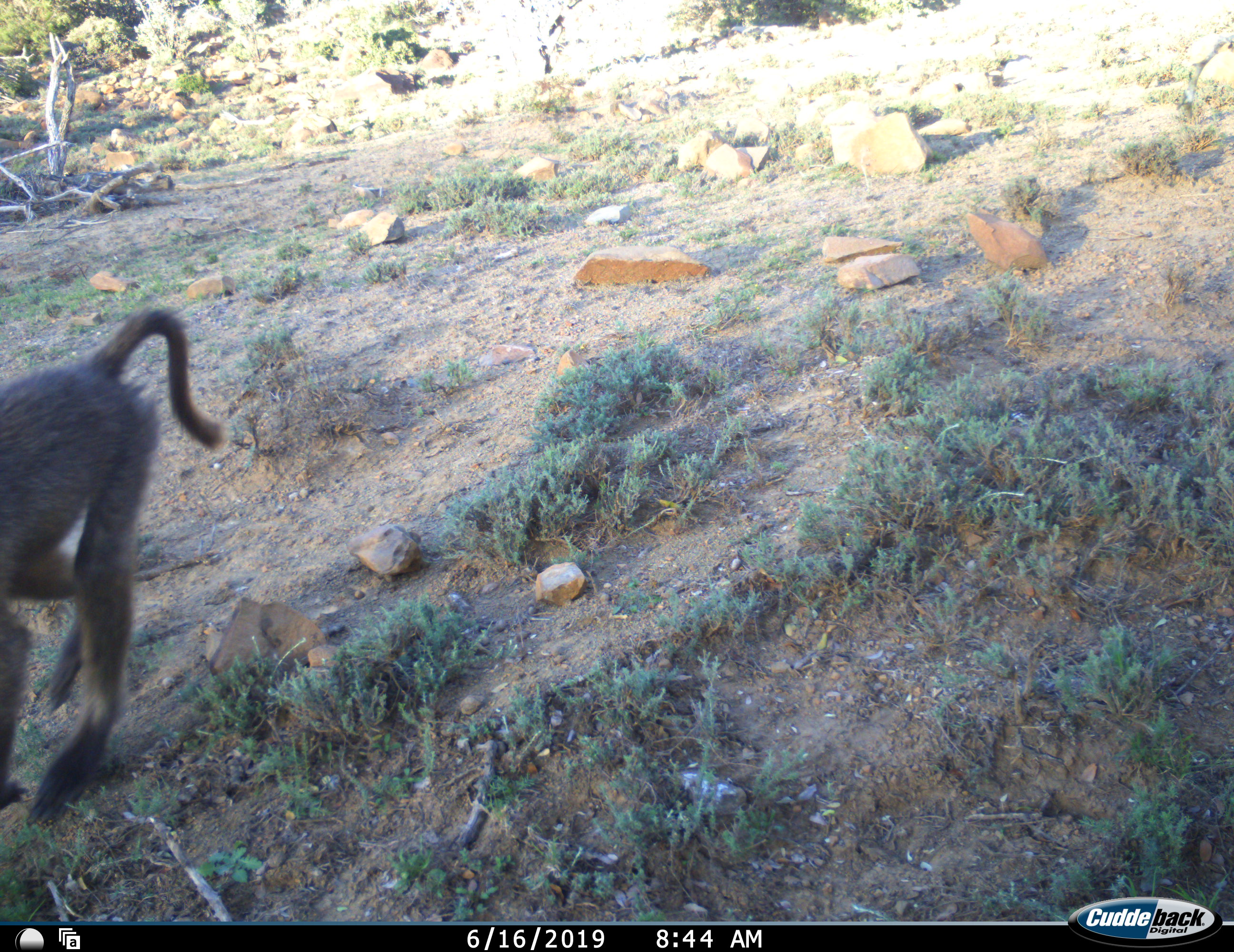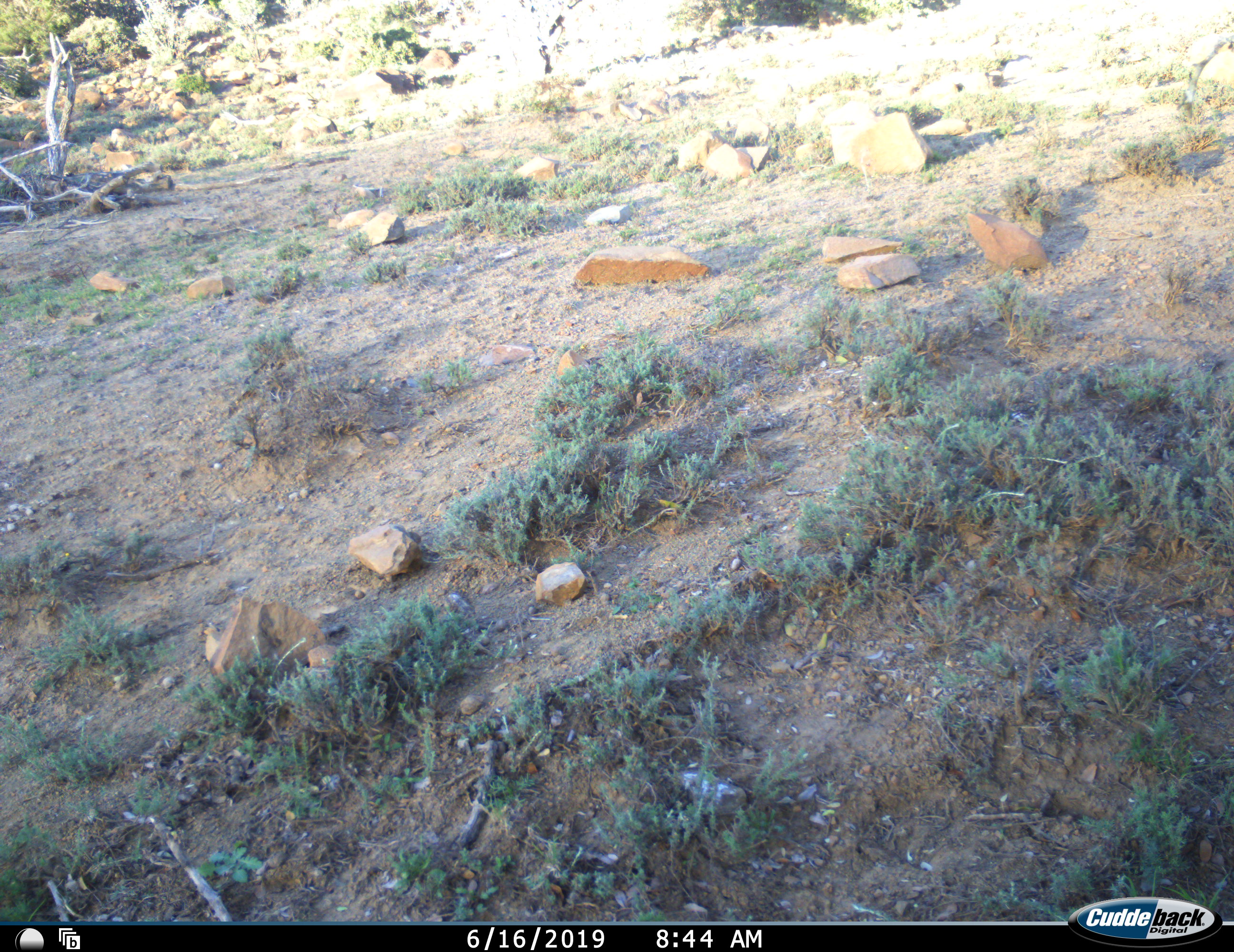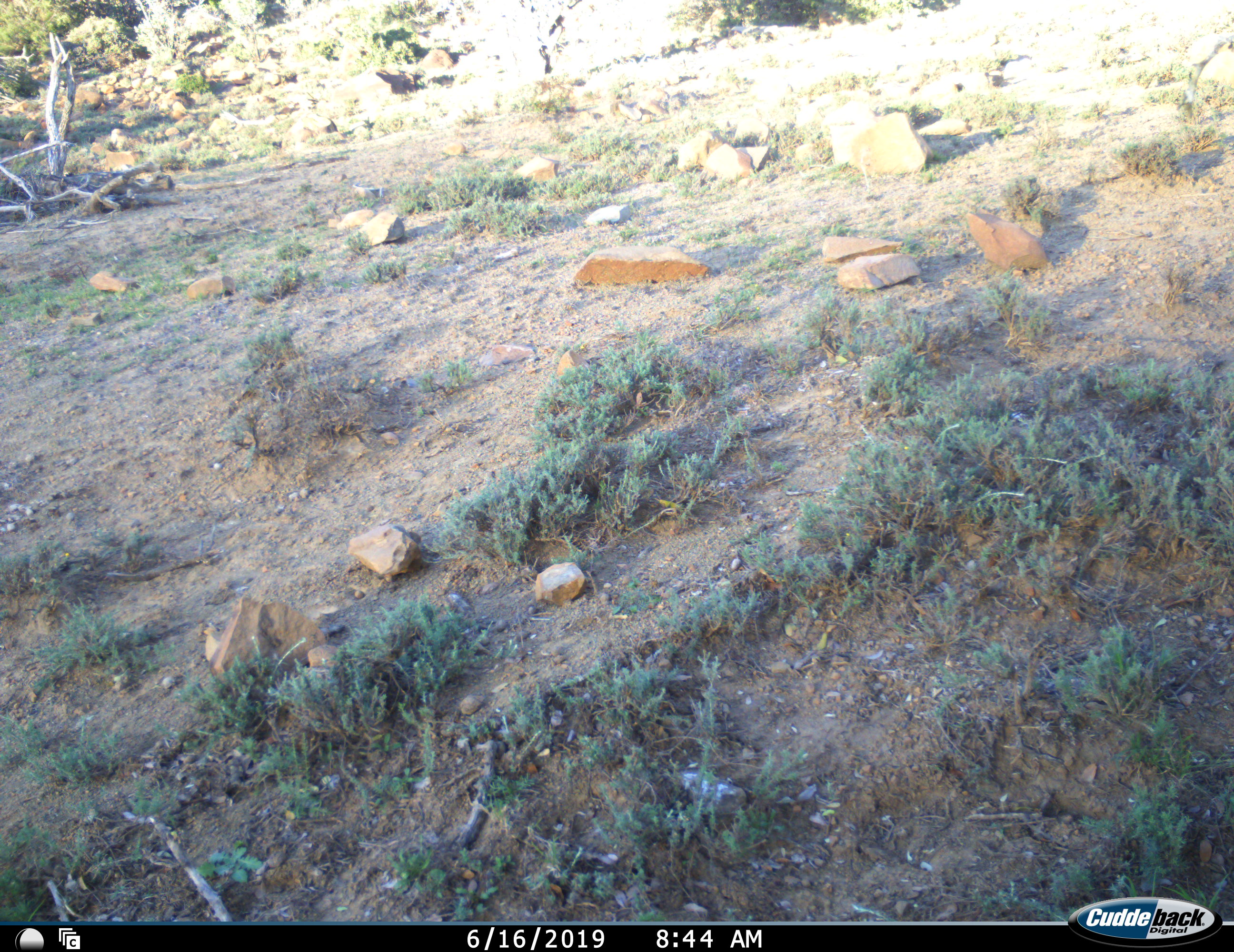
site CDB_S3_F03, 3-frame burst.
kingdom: Animalia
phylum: Chordata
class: Mammalia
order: Primates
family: Cercopithecidae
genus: Papio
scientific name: Papio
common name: baboon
Baboon (Papio), count 1. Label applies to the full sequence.